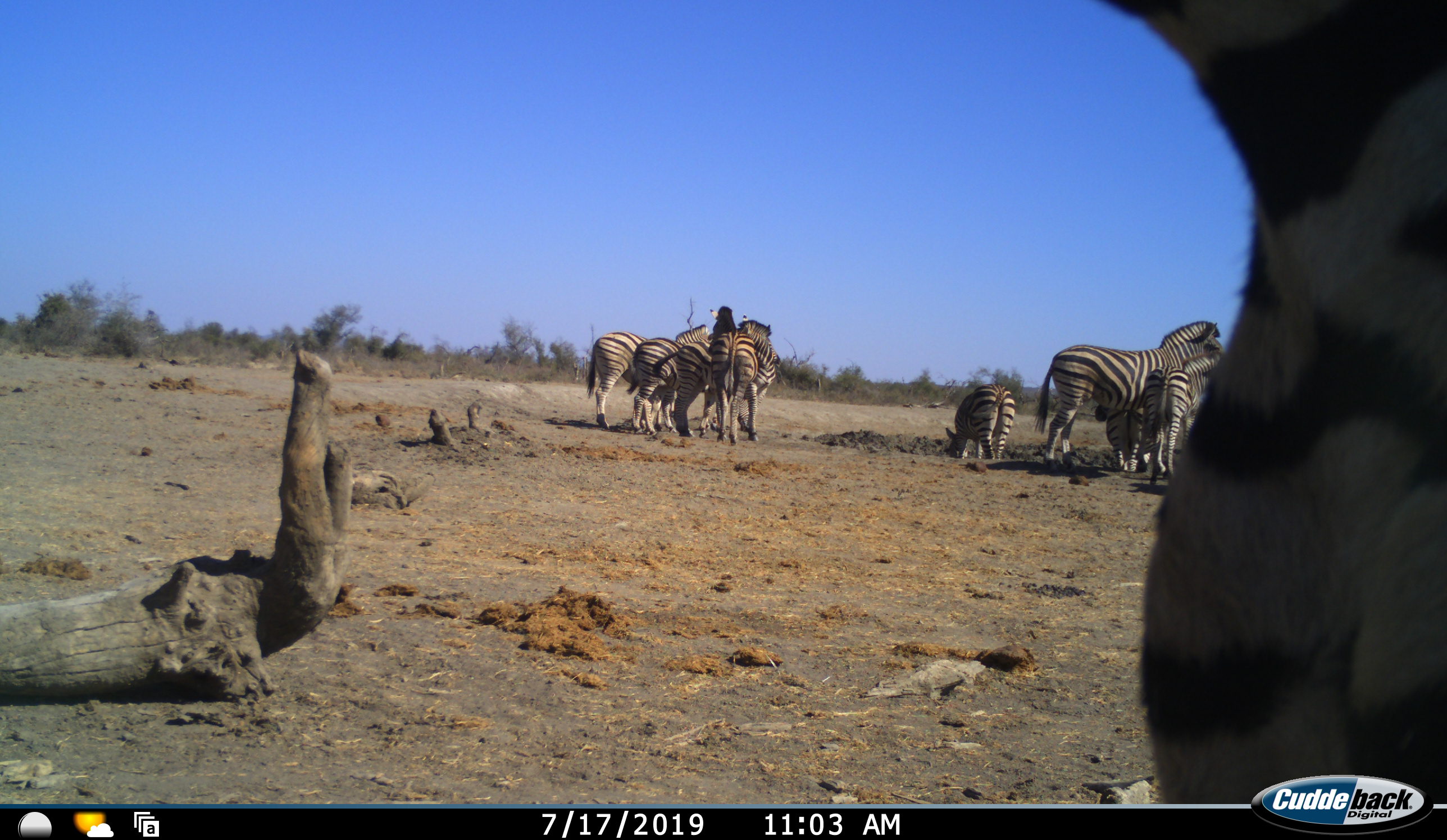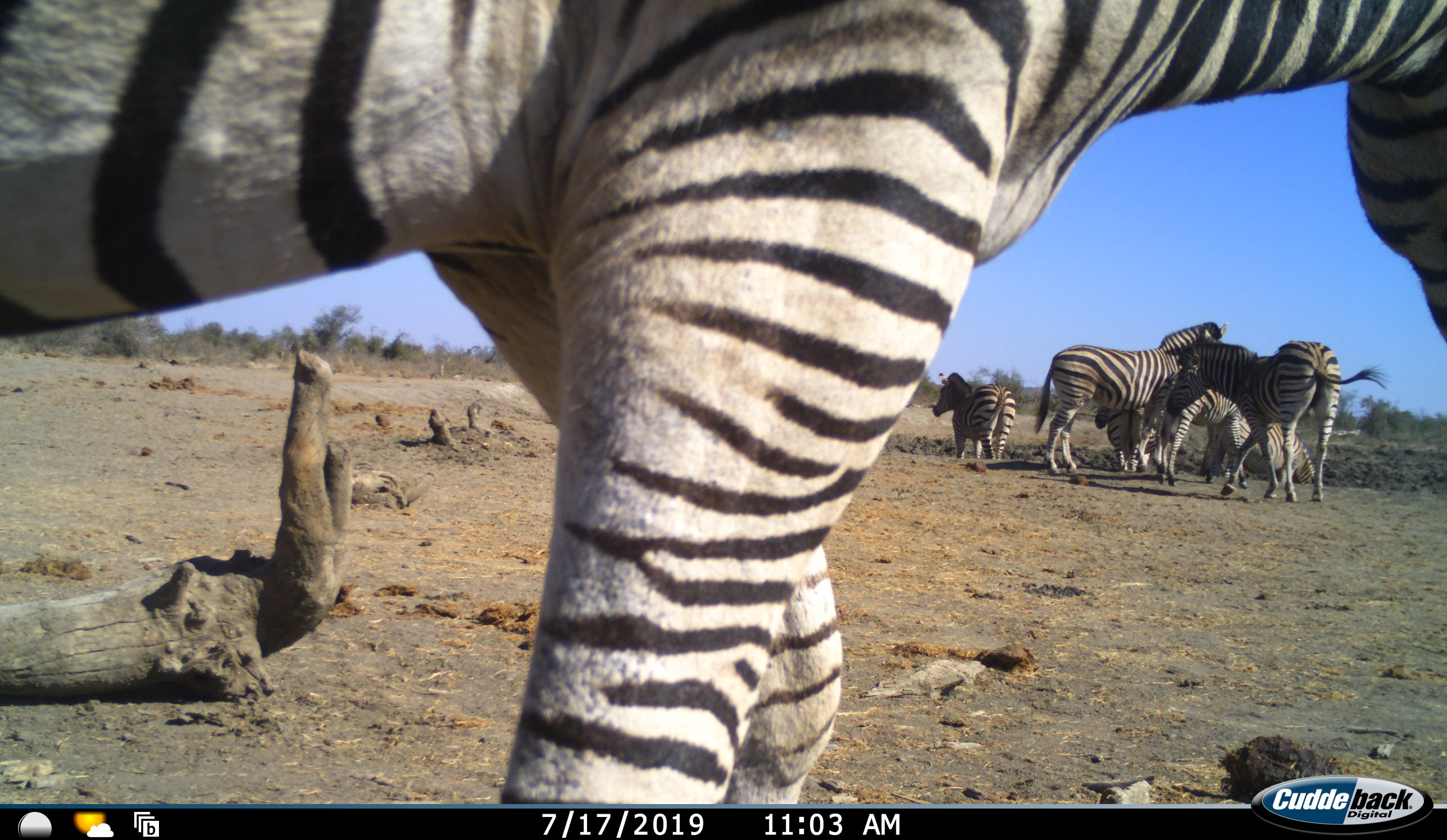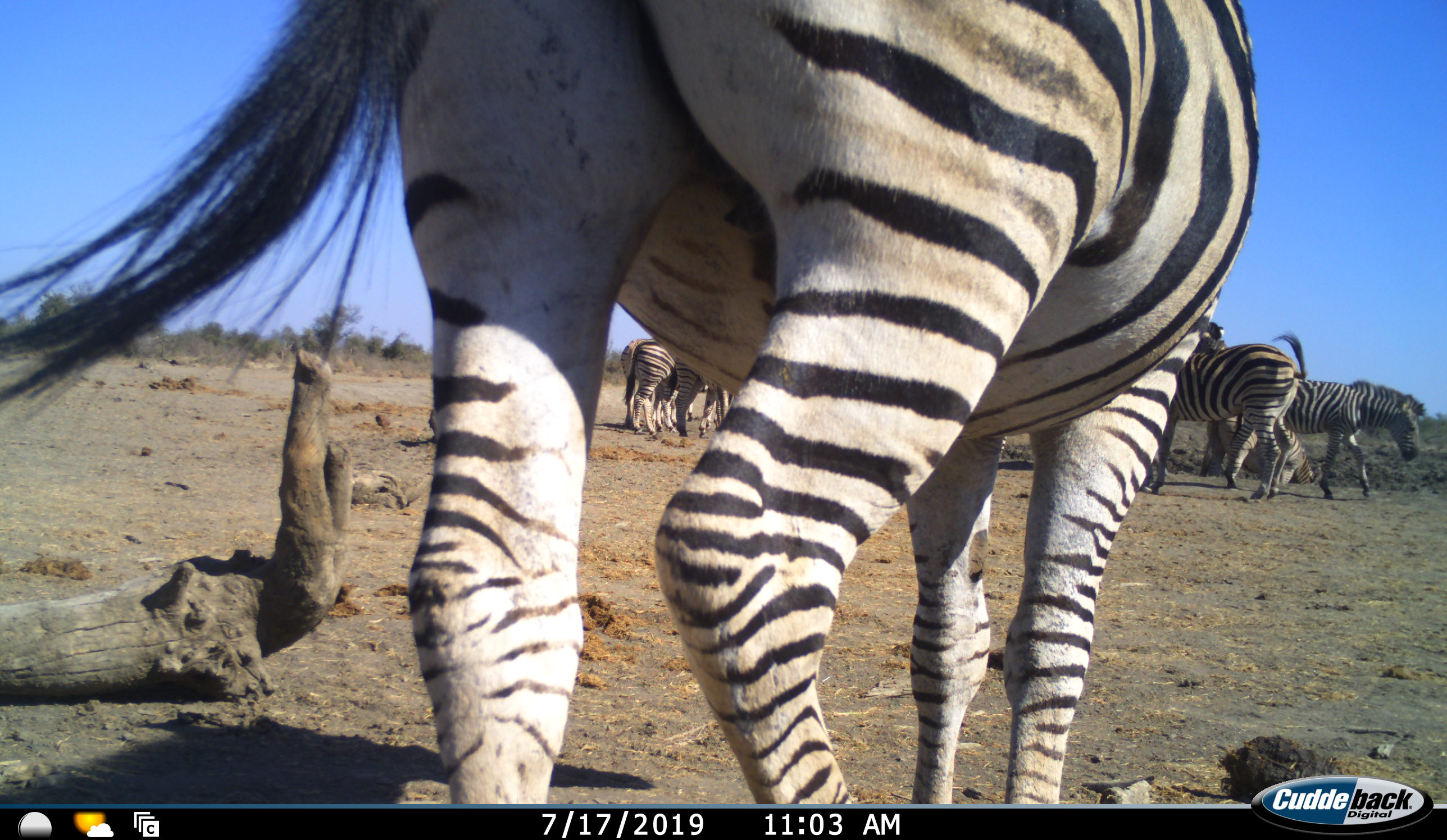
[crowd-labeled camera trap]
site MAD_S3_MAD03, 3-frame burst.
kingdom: Animalia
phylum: Chordata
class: Mammalia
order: Perissodactyla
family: Equidae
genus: Equus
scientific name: Equus quagga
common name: plains zebra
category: zebraplains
Zebraplains (plains zebra) (Equus quagga), count 9. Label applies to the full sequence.